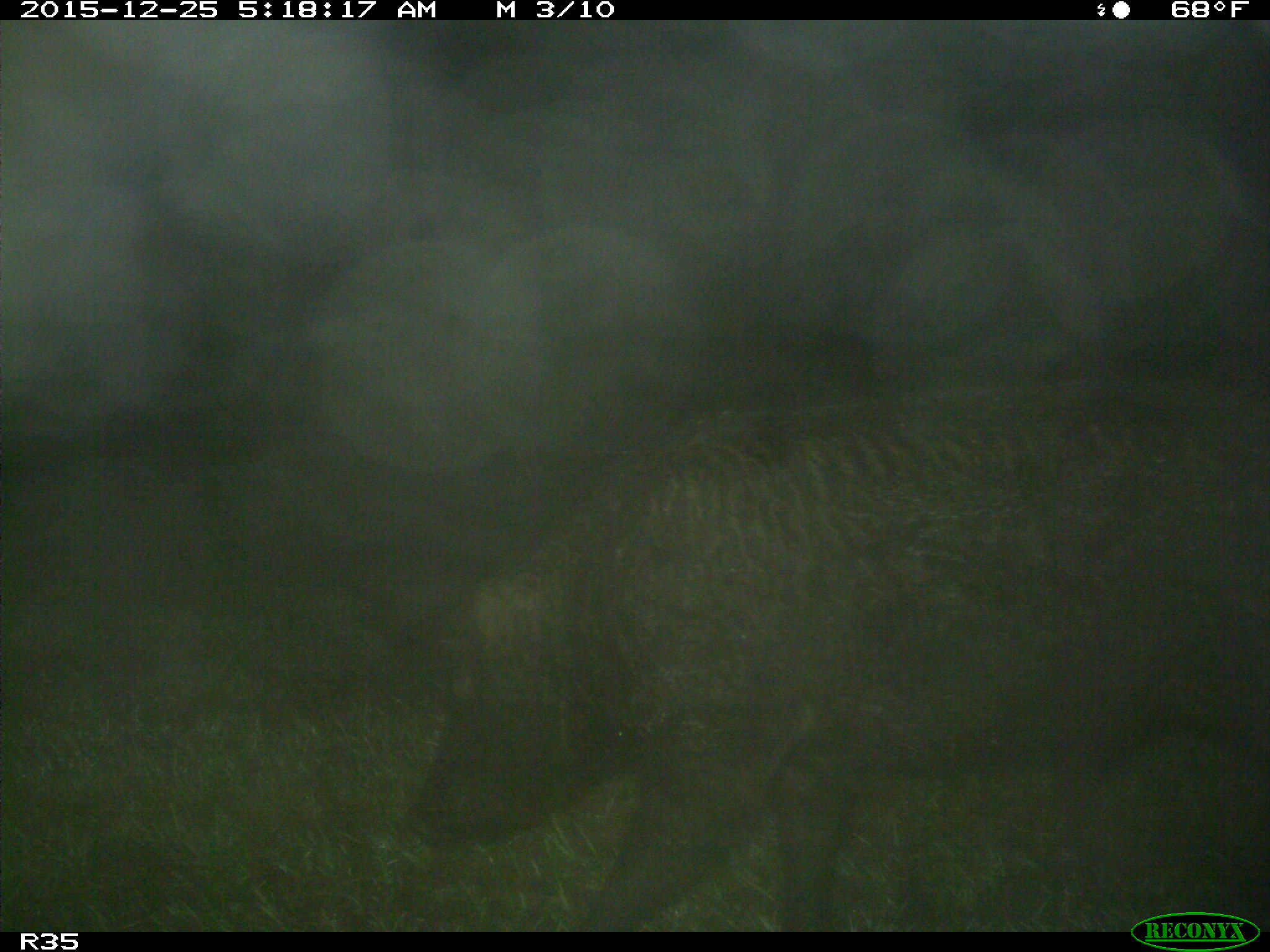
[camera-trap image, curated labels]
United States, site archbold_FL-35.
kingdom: Animalia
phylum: Chordata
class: Mammalia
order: Artiodactyla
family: Suidae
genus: Sus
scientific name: Sus scrofa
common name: wild boar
Sus scrofa (wild boar).